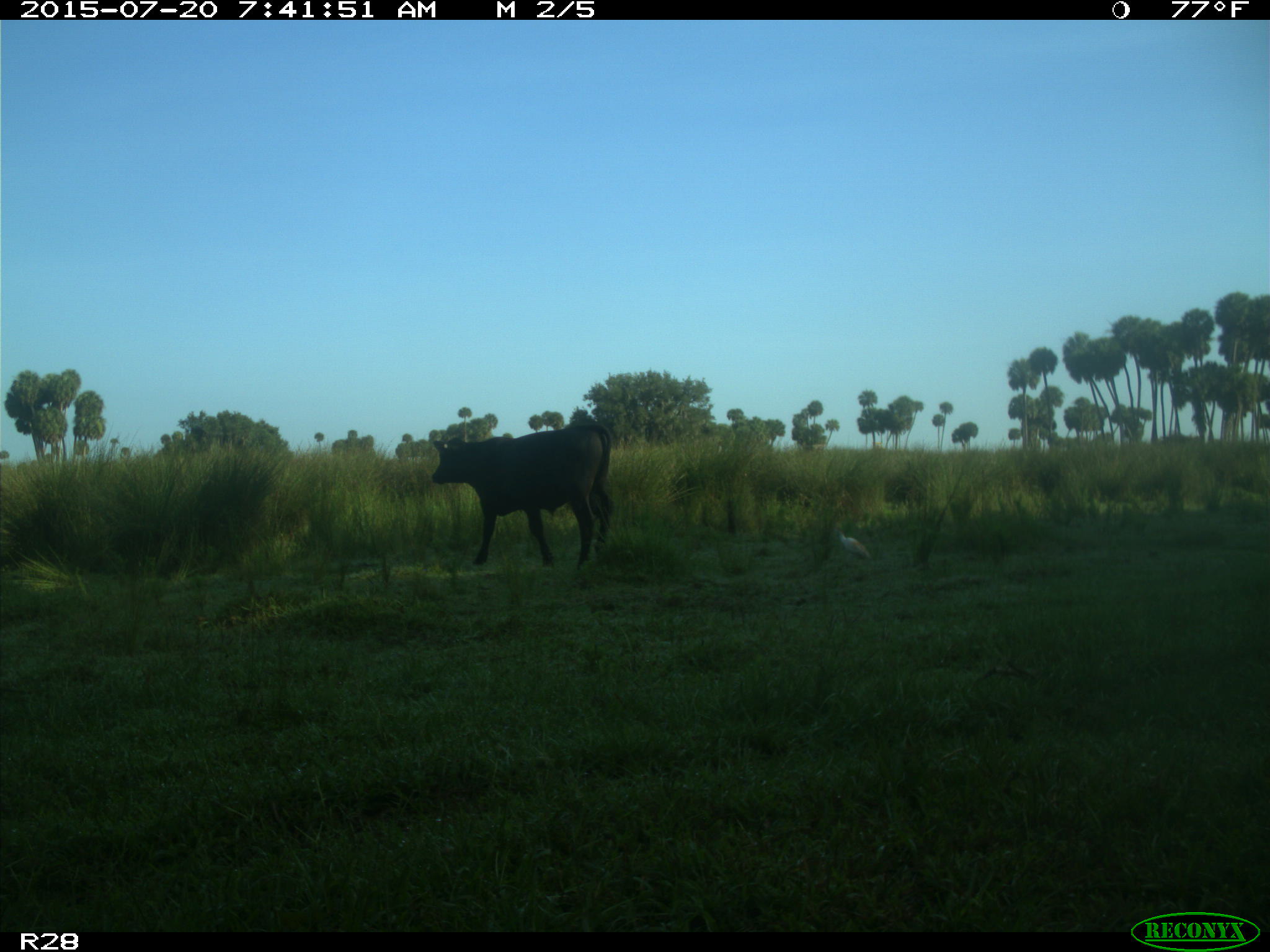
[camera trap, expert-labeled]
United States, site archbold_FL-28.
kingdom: Animalia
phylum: Chordata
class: Mammalia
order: Artiodactyla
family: Bovidae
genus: Bos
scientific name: Bos taurus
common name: domestic cow